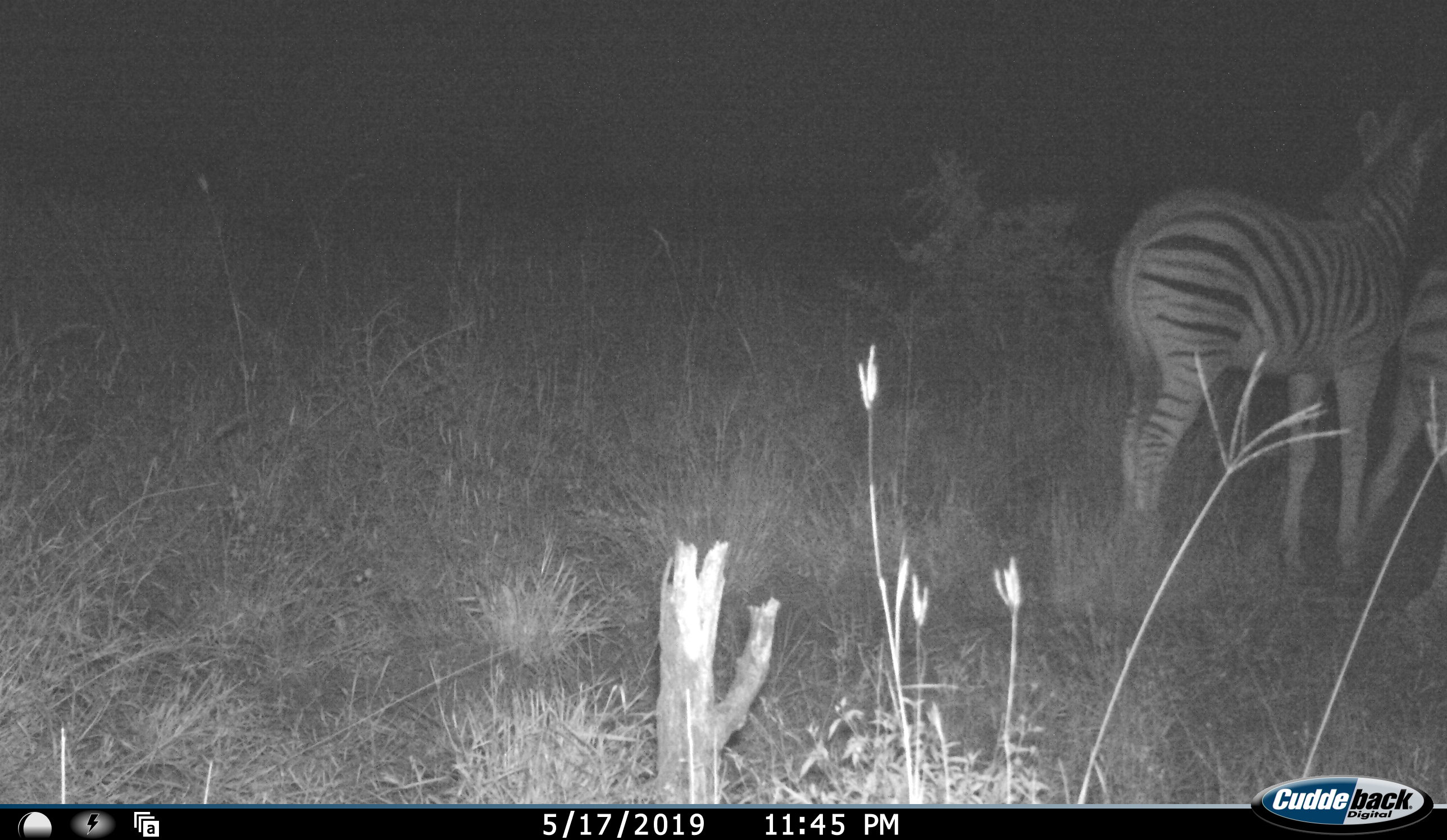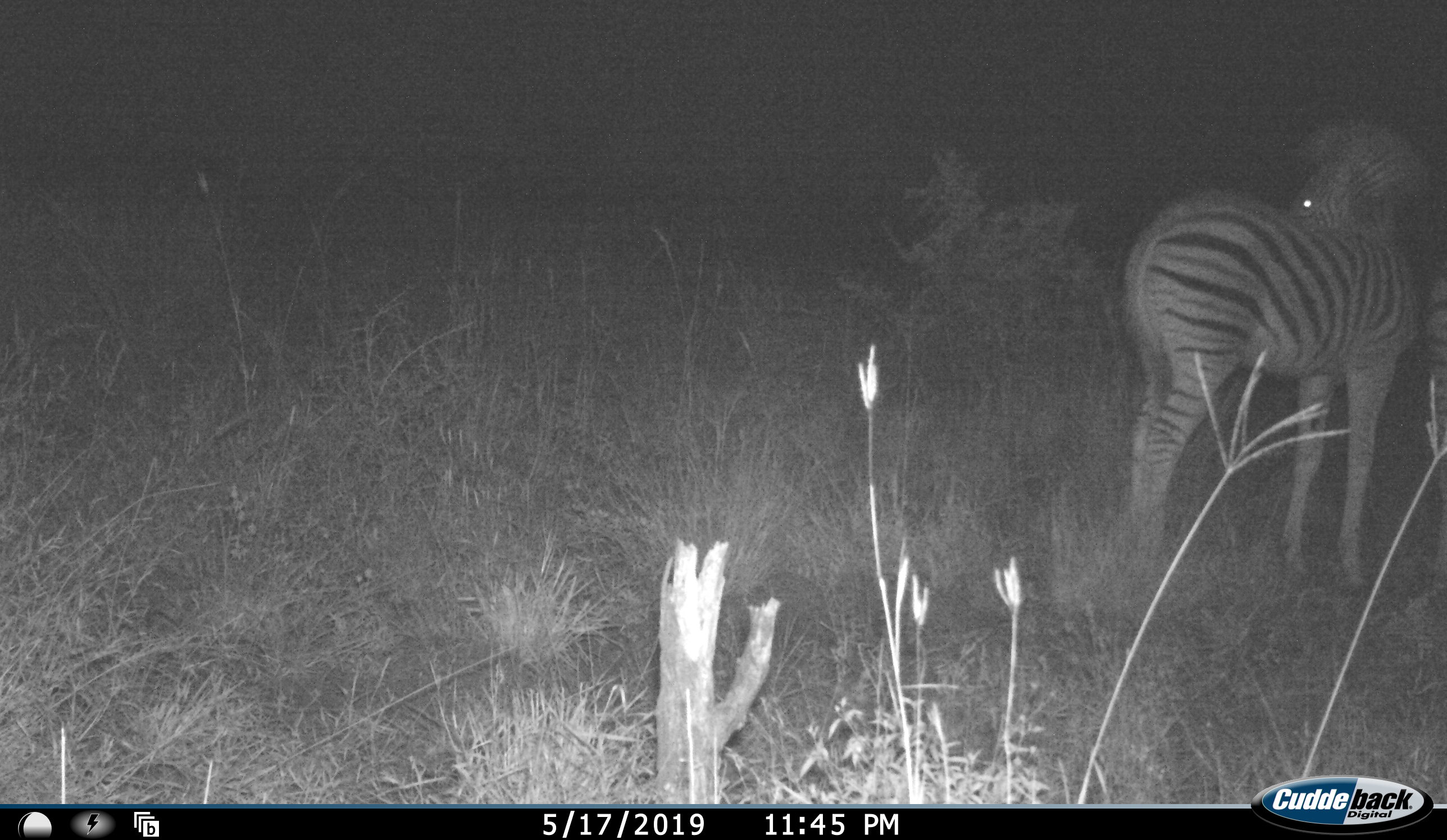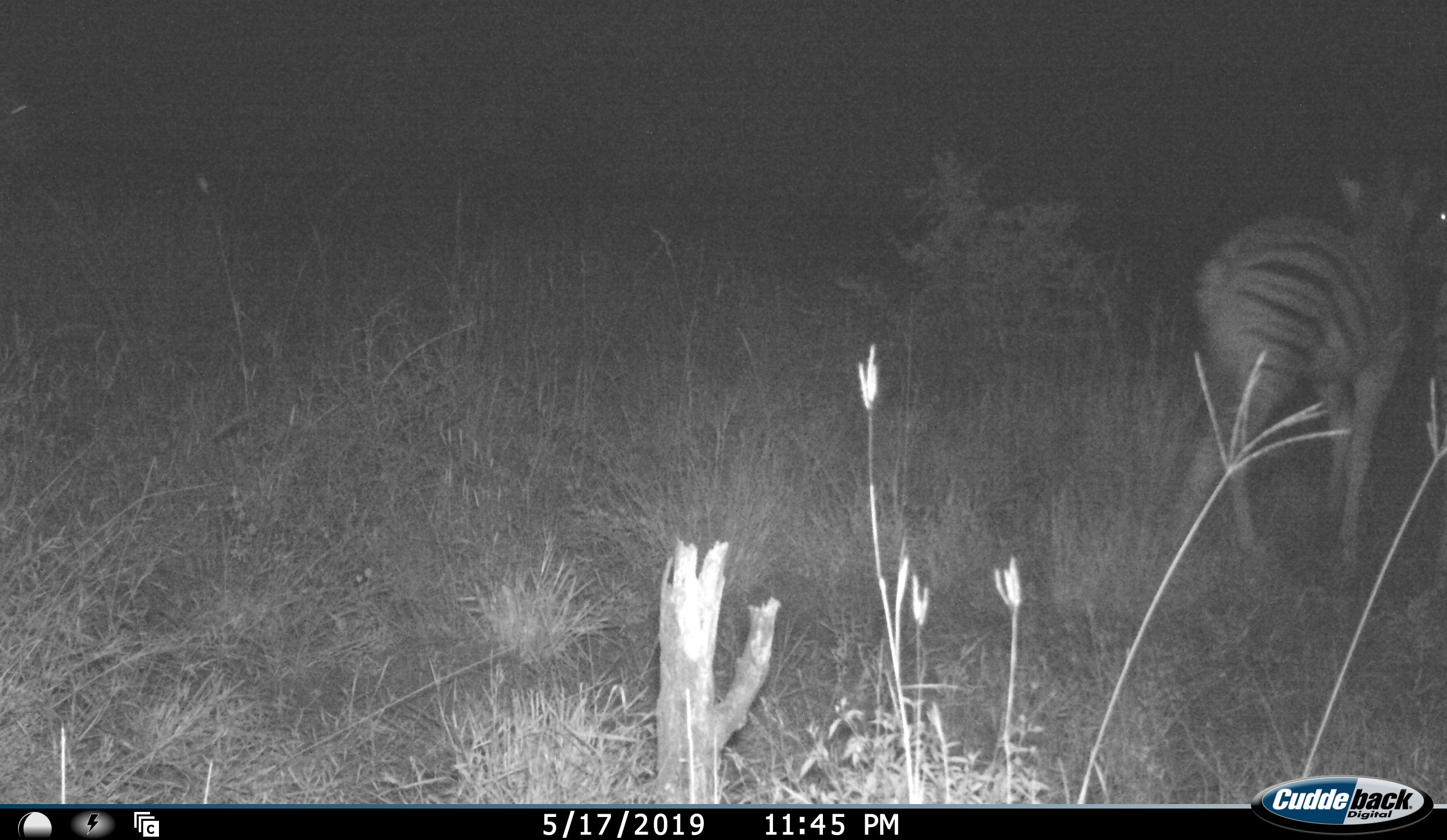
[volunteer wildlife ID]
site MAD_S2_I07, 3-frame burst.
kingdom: Animalia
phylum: Chordata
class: Mammalia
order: Perissodactyla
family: Equidae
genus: Equus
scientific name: Equus quagga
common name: plains zebra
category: zebraplains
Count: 2.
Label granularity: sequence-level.